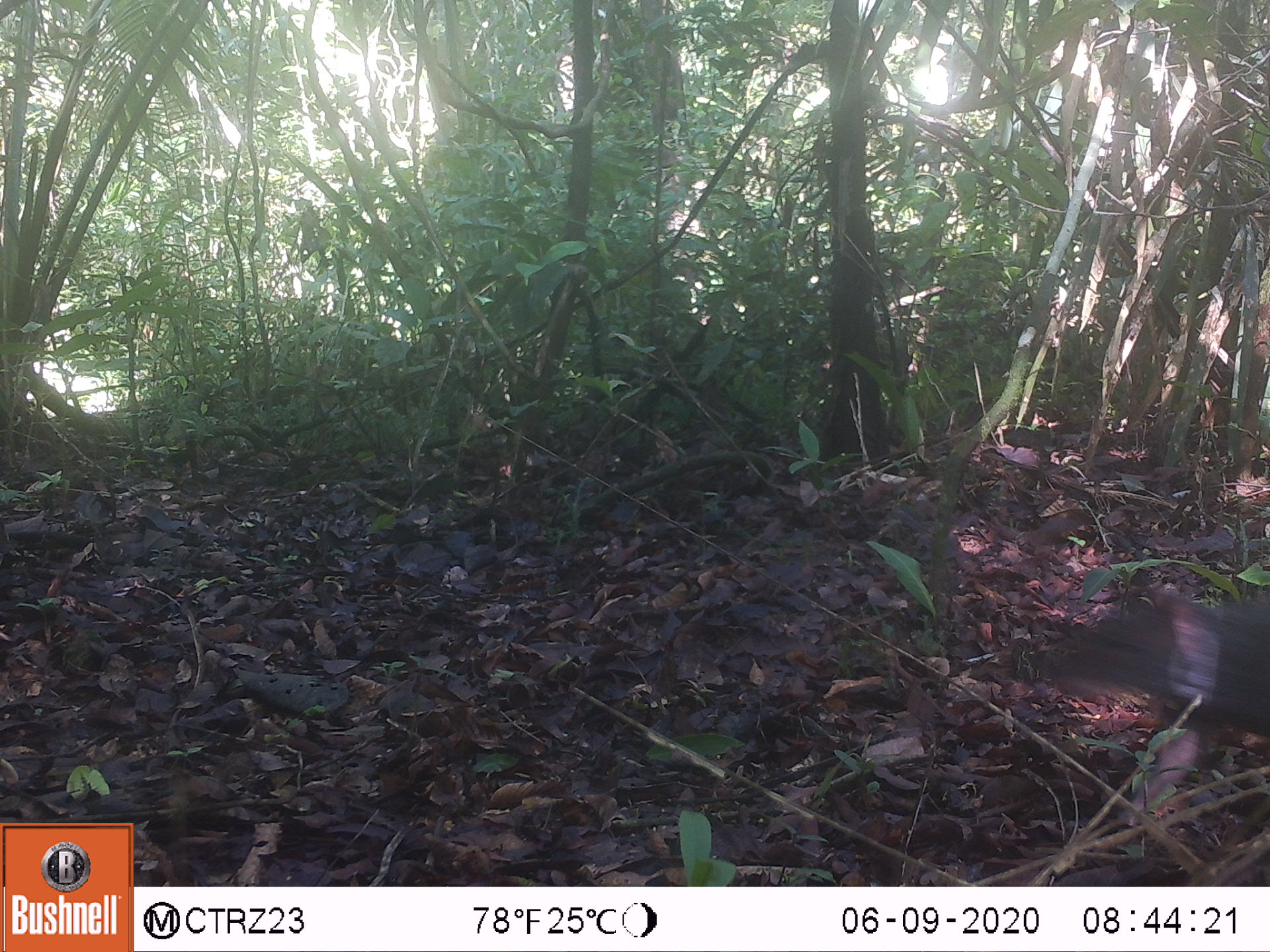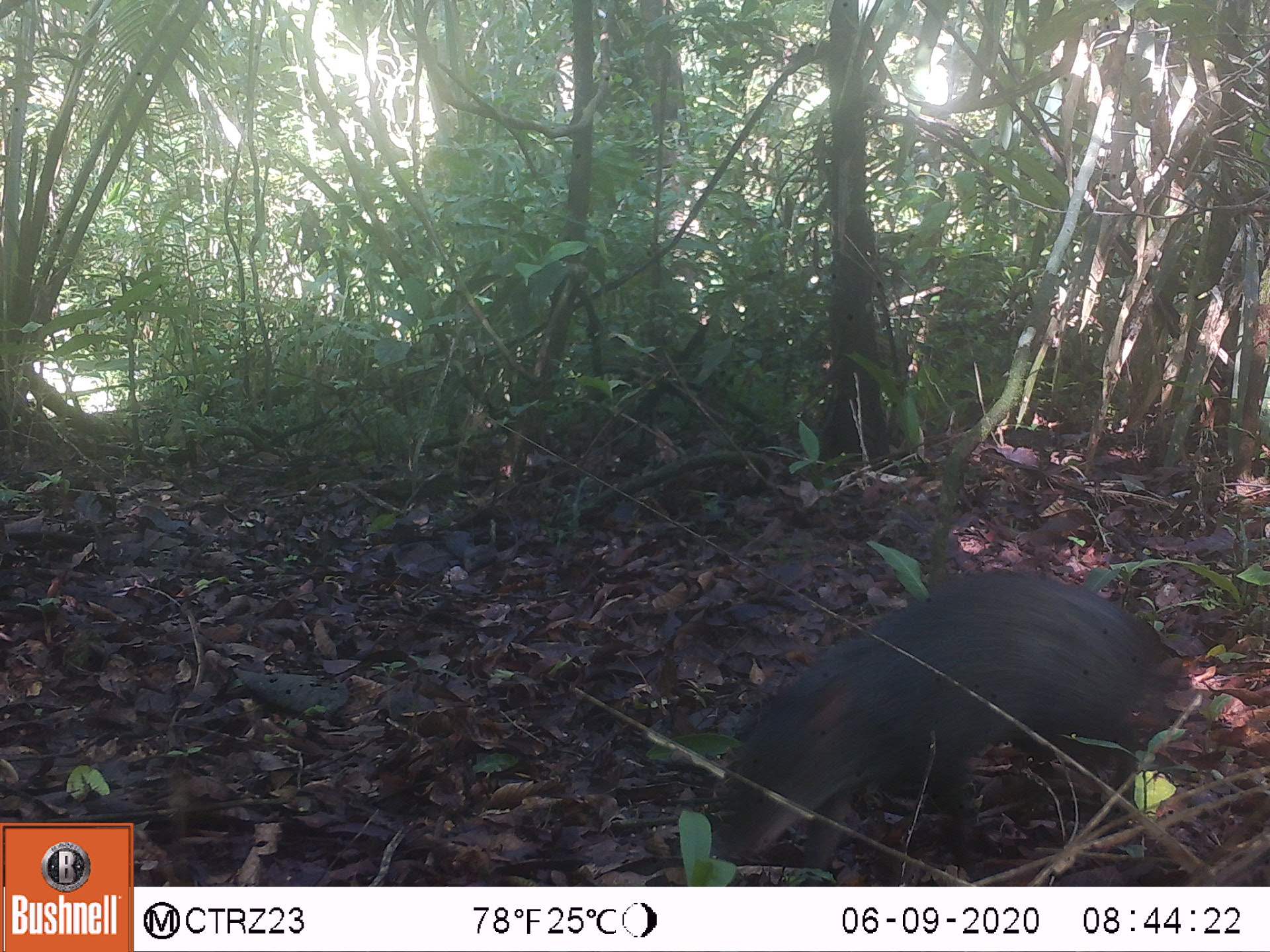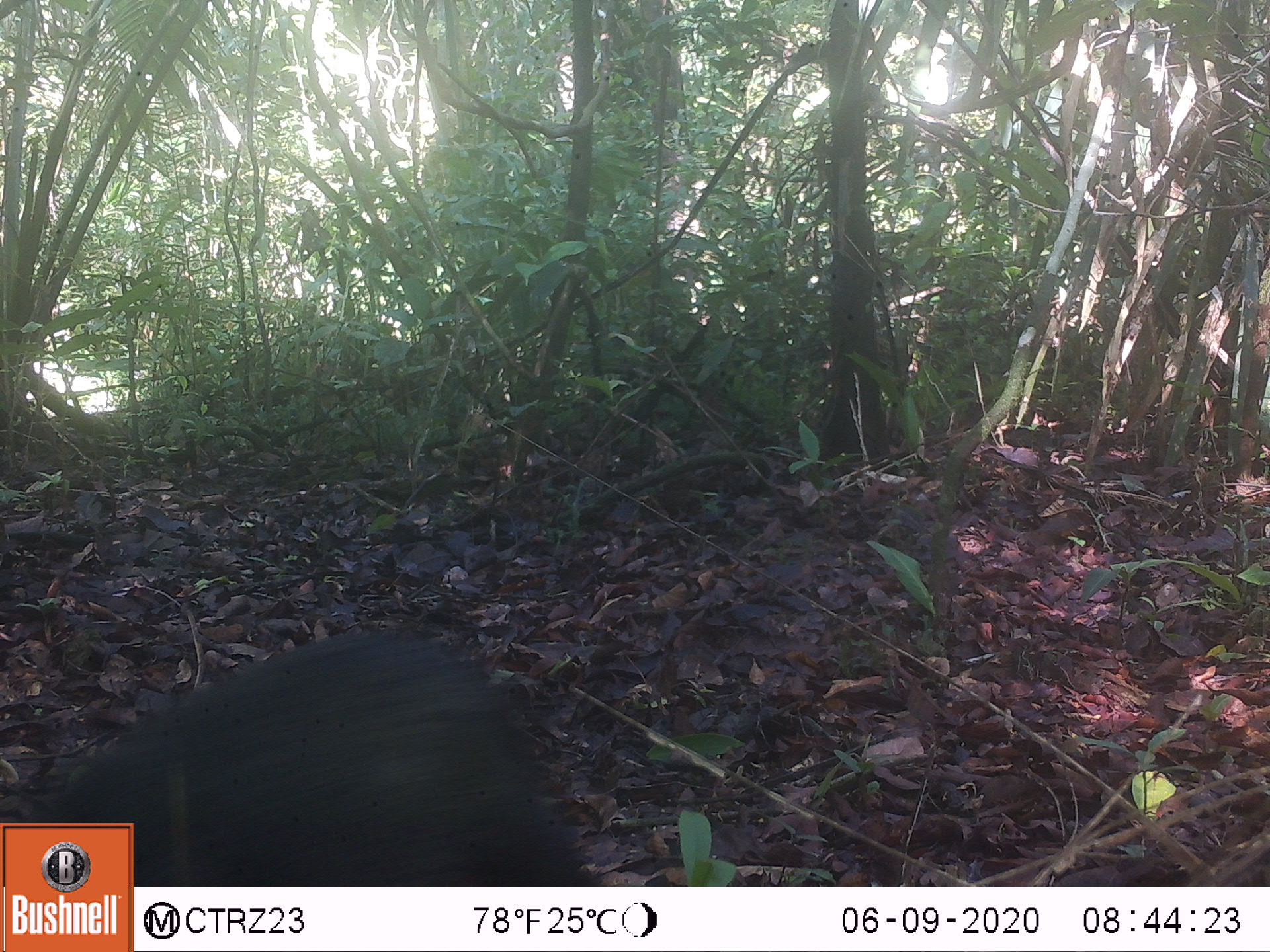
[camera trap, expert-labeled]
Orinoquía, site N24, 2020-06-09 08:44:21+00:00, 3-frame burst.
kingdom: Animalia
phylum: Chordata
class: Mammalia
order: Rodentia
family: Dasyproctidae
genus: Dasyprocta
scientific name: Dasyprocta fuliginosa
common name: black agouti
Black agouti (Dasyprocta fuliginosa).